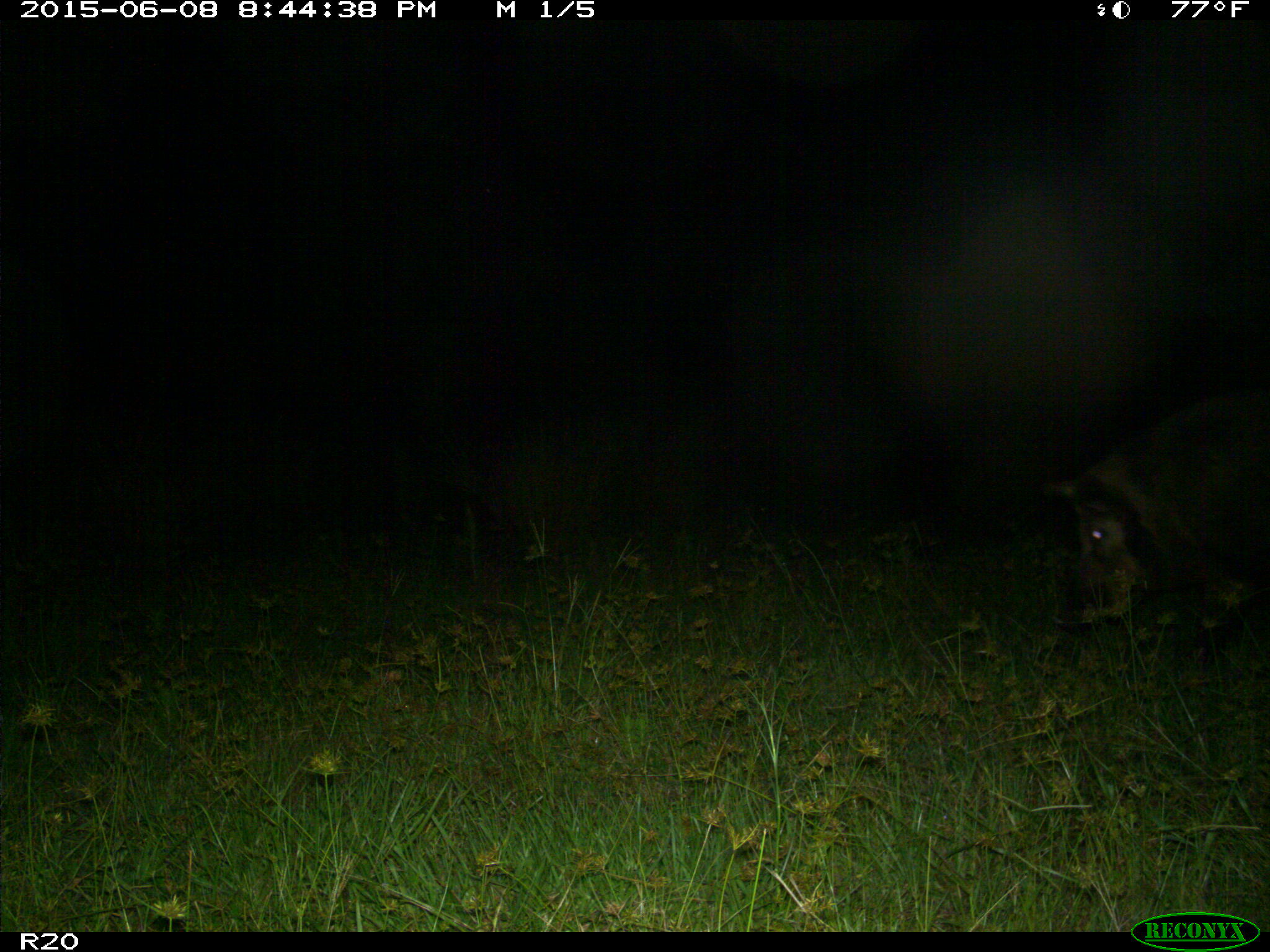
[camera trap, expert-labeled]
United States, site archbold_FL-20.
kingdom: Animalia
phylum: Chordata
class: Mammalia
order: Artiodactyla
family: Suidae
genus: Sus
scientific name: Sus scrofa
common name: wild boar